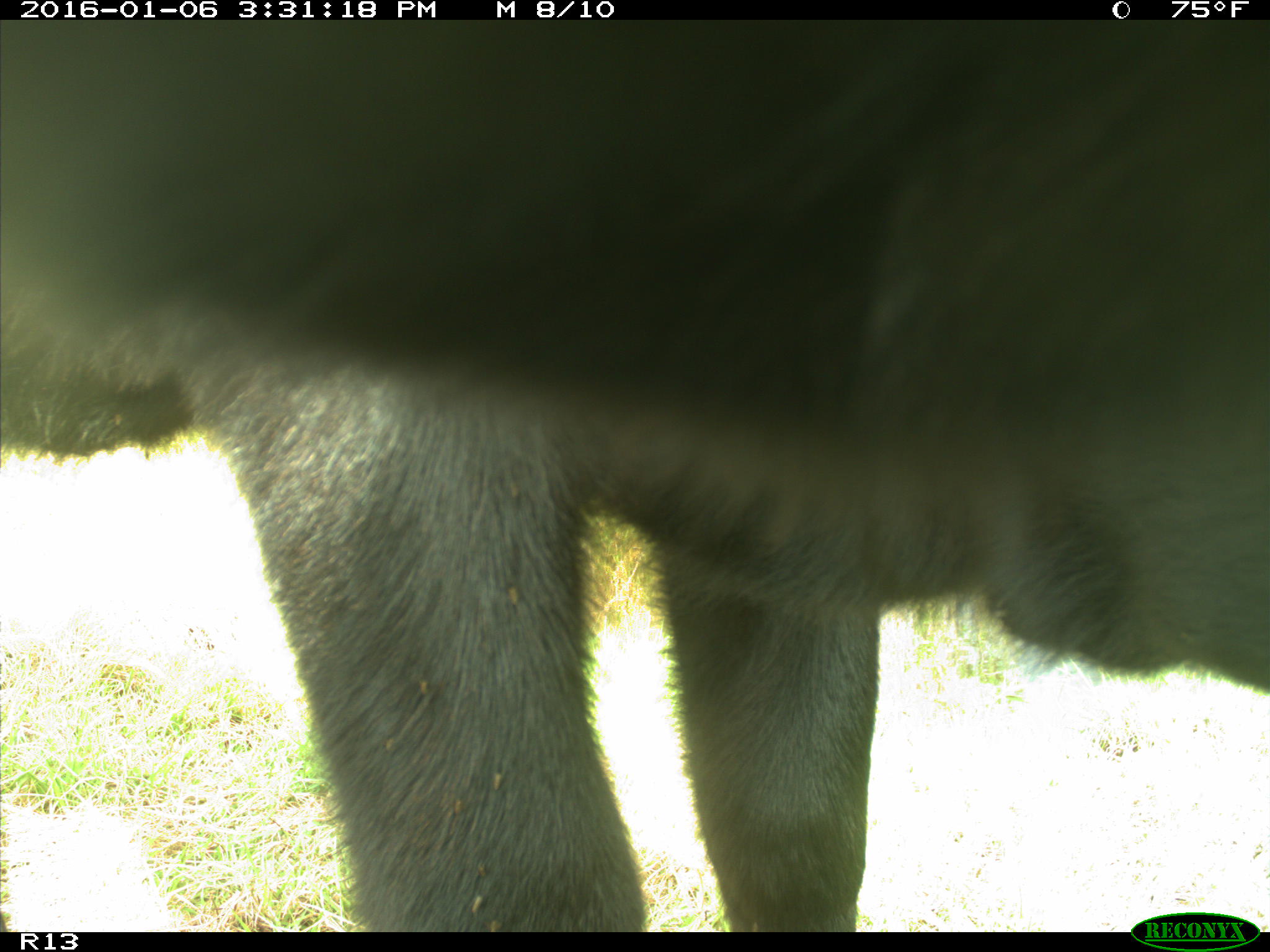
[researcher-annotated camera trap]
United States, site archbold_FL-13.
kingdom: Animalia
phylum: Chordata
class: Mammalia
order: Artiodactyla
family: Bovidae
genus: Bos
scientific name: Bos taurus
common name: domestic cow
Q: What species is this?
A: Bos taurus (domestic cow).